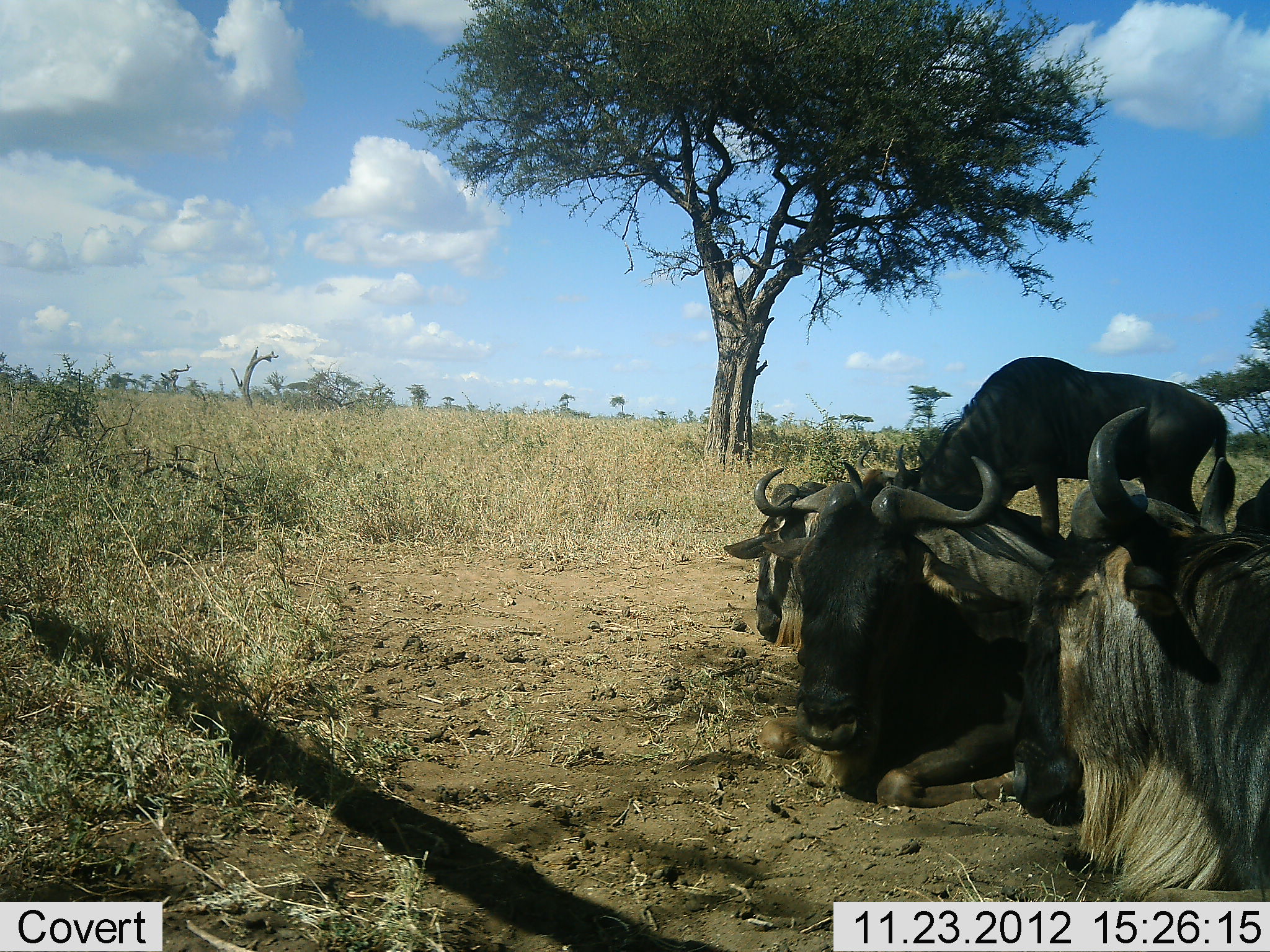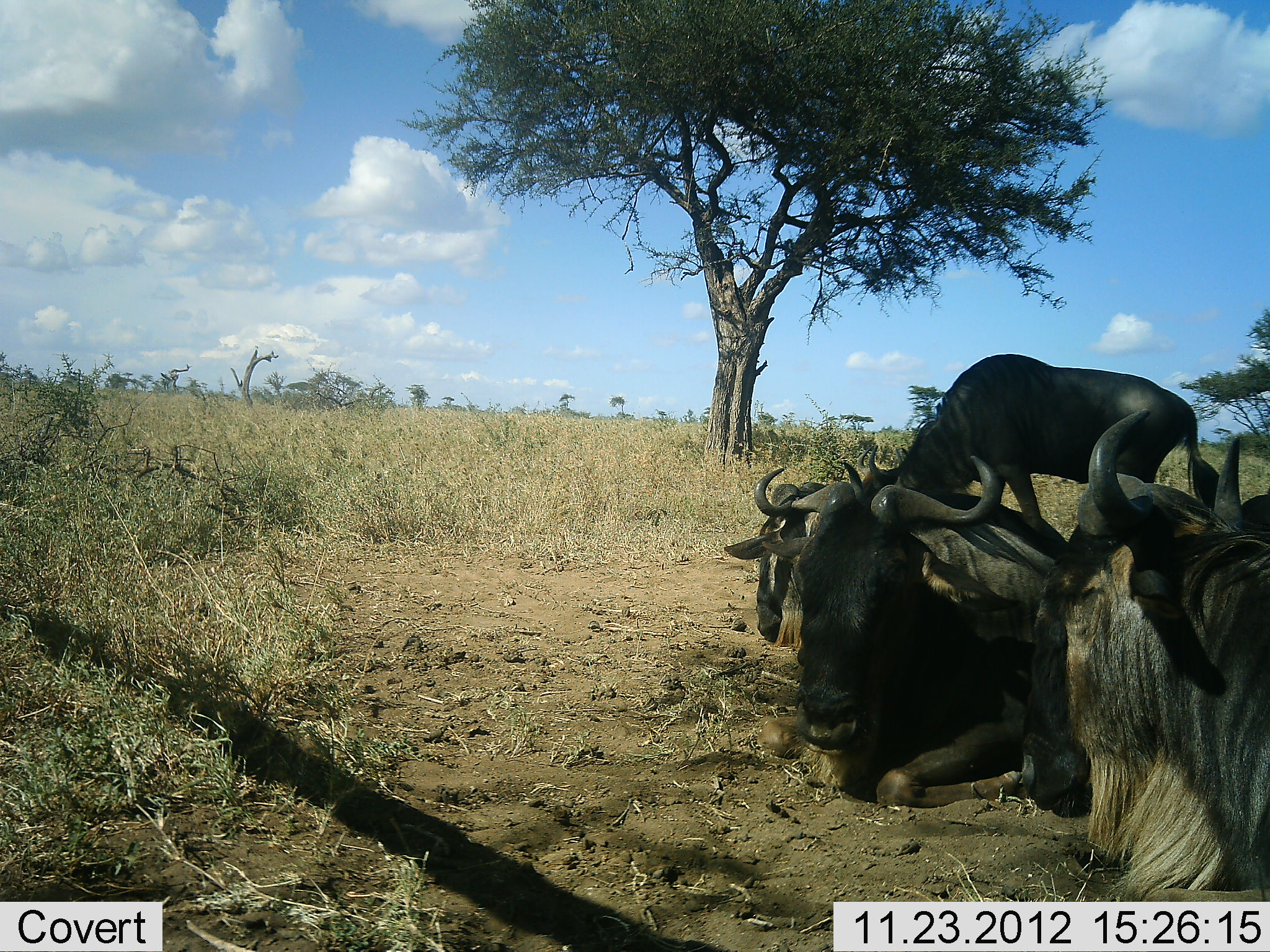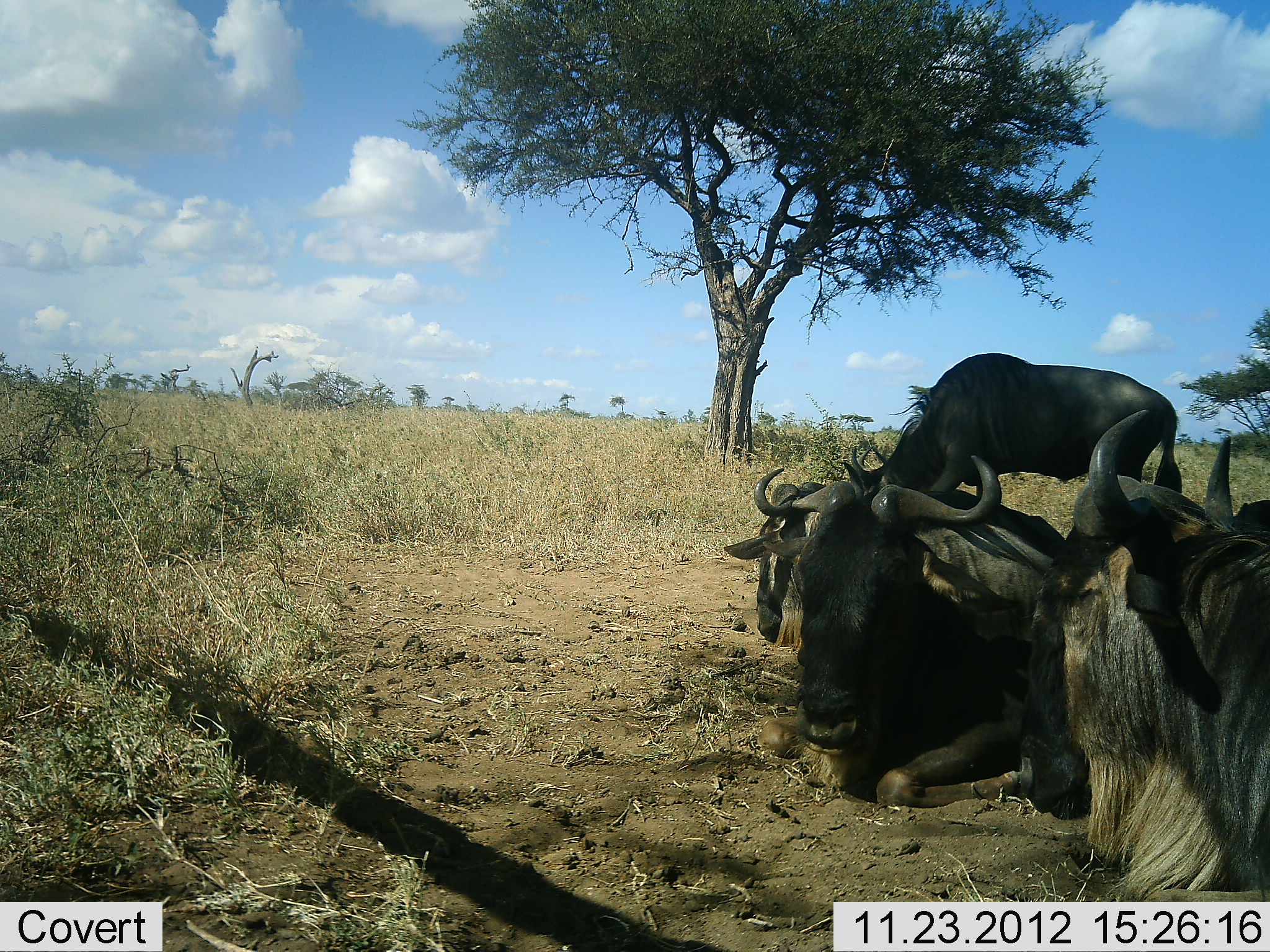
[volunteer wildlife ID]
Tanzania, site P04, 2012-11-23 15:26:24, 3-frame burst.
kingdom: Animalia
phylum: Chordata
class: Mammalia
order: Artiodactyla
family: Bovidae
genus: Connochaetes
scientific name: Connochaetes taurinus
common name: blue wildebeest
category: wildebeest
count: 4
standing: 40%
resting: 100%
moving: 30%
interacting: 0%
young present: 0%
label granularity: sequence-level